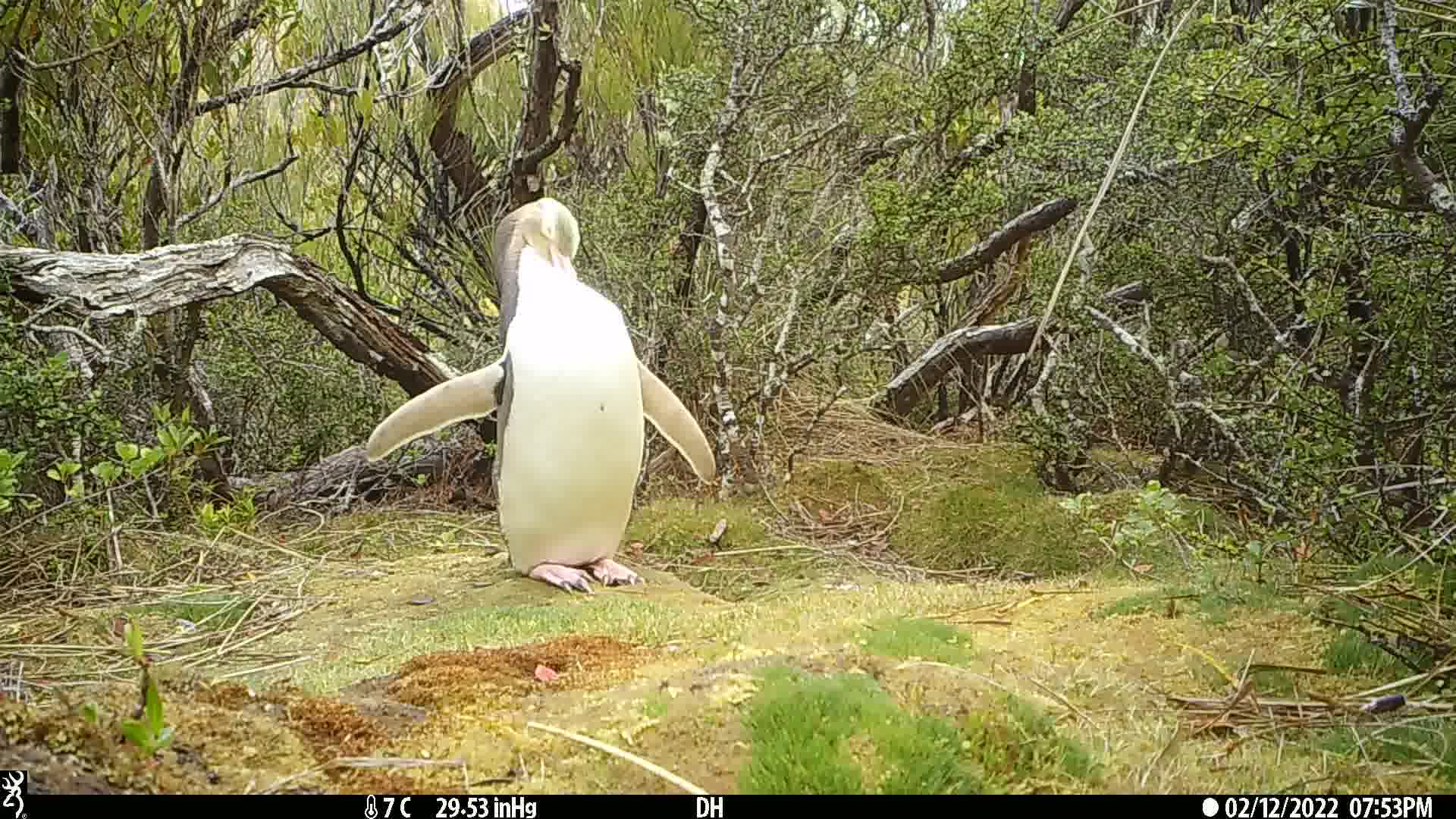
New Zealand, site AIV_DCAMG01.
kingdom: Animalia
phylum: Chordata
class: Aves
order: Sphenisciformes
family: Spheniscidae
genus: Megadyptes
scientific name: Megadyptes antipodes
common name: yellow-eyed penguin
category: yellow eyed penguin